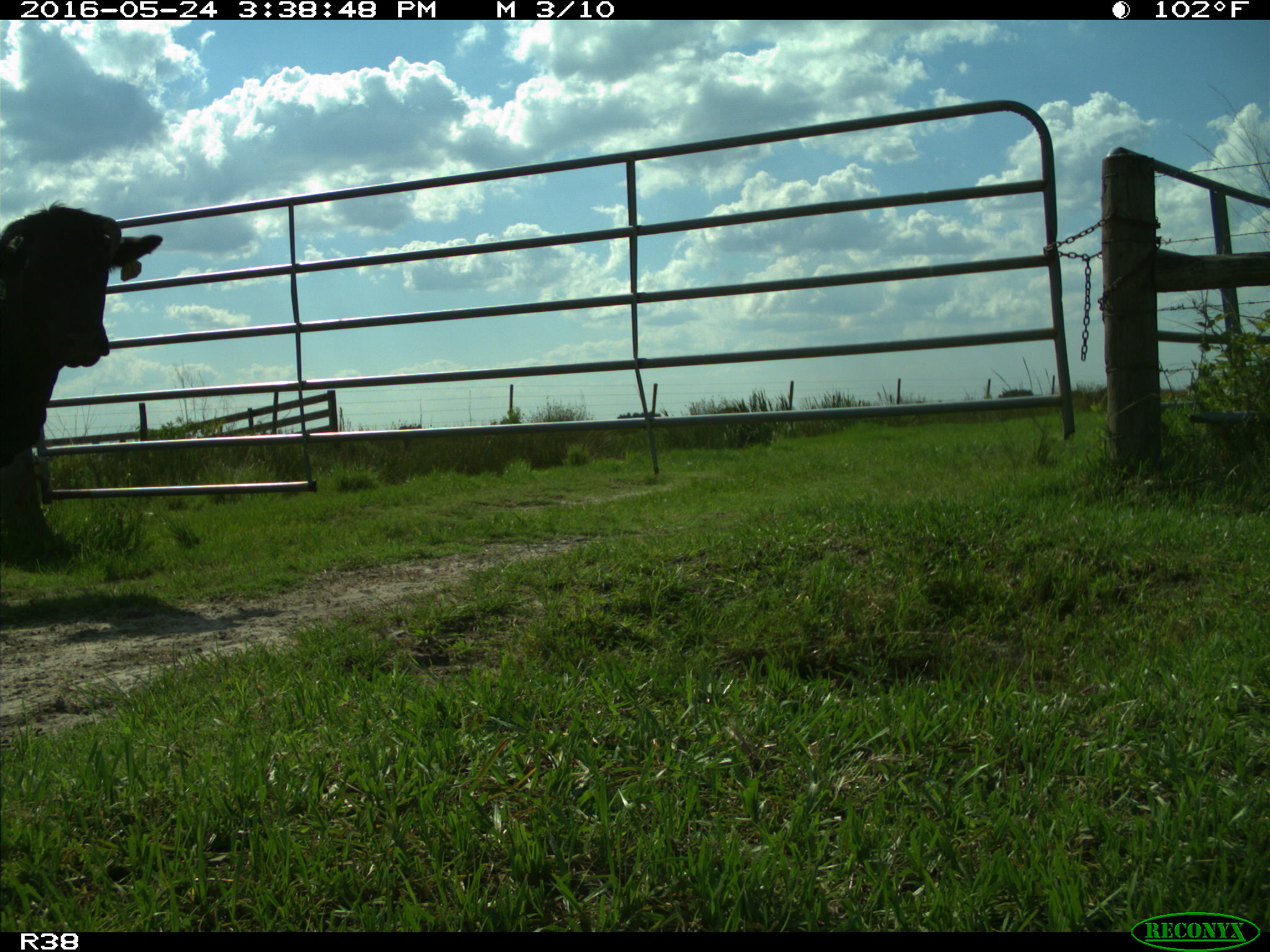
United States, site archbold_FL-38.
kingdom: Animalia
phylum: Chordata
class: Mammalia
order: Artiodactyla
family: Bovidae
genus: Bos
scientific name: Bos taurus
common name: domestic cow